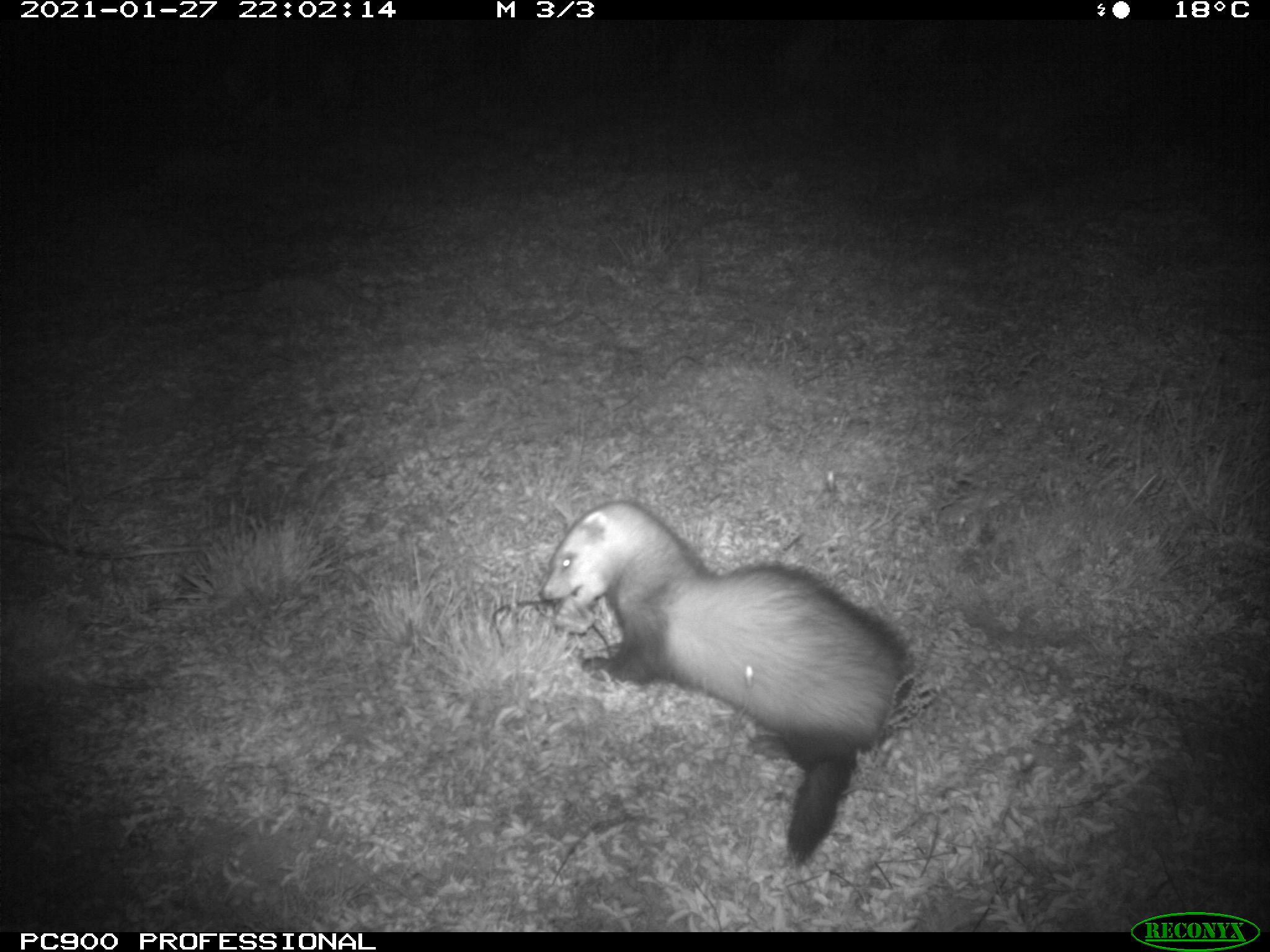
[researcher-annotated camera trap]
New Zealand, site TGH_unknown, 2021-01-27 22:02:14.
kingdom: Animalia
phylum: Chordata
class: Mammalia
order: Carnivora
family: Mustelidae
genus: Mustela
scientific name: Mustela furo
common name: ferret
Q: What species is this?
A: Ferret (Mustela furo).